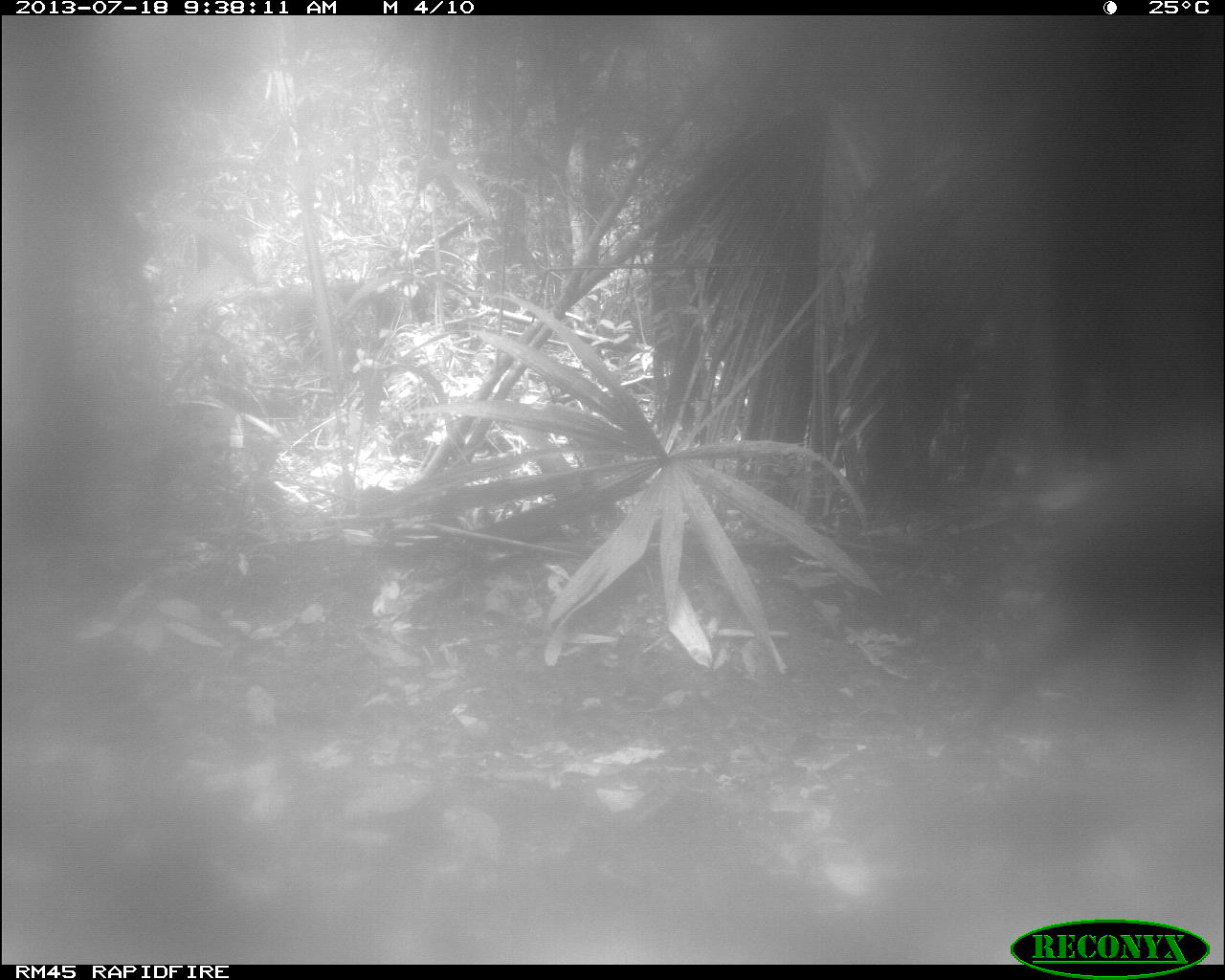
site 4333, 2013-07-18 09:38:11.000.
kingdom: Animalia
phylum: Chordata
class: Mammalia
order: Artiodactyla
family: Tayassuidae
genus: Tayassu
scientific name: Tayassu pecari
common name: white-lipped peccary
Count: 1.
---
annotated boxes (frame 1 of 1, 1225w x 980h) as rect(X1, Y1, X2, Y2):
tayassu pecari: rect(938, 440, 1225, 747)